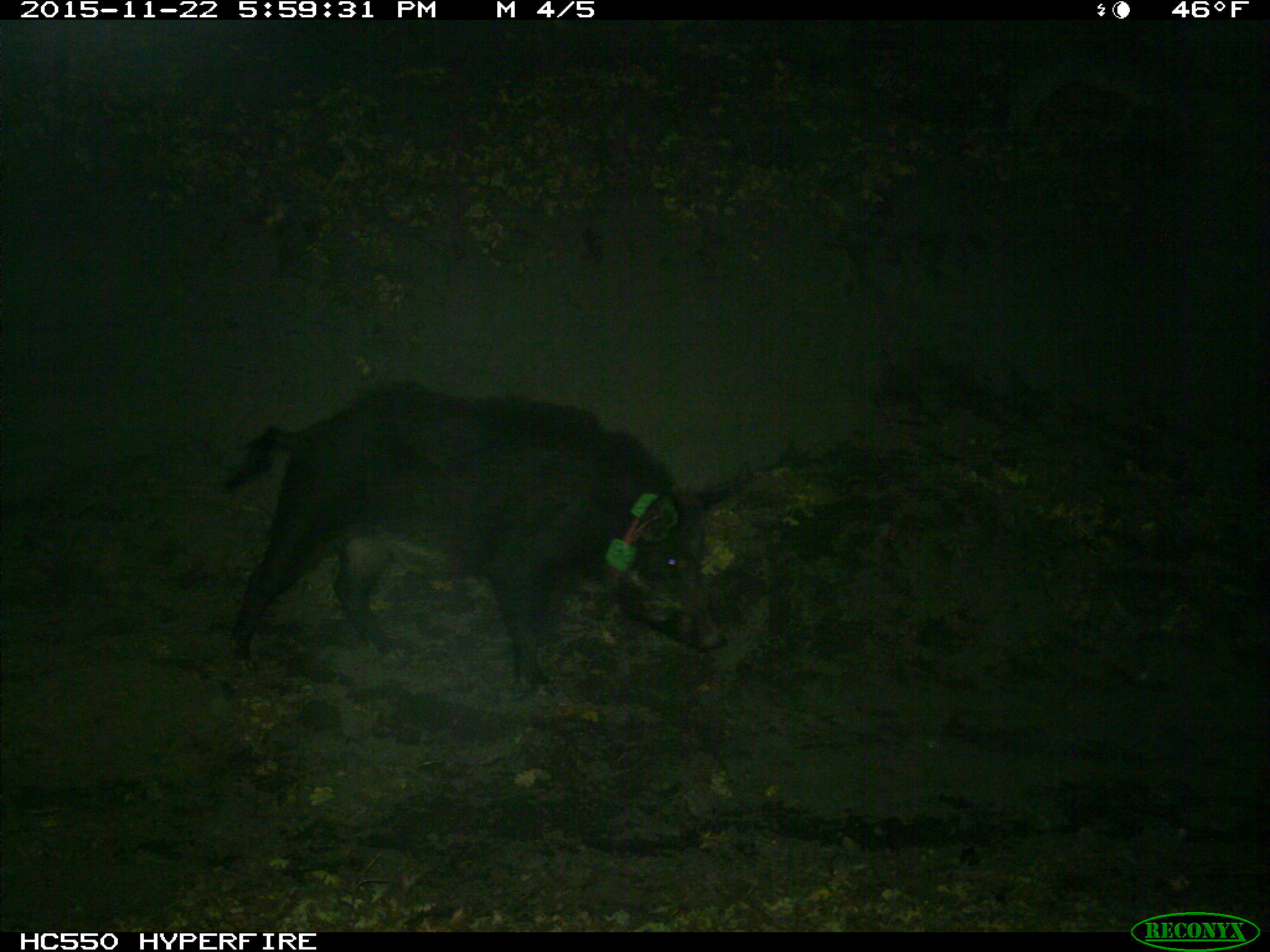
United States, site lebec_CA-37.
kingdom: Animalia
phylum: Chordata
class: Mammalia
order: Artiodactyla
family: Suidae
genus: Sus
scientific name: Sus scrofa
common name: wild boar